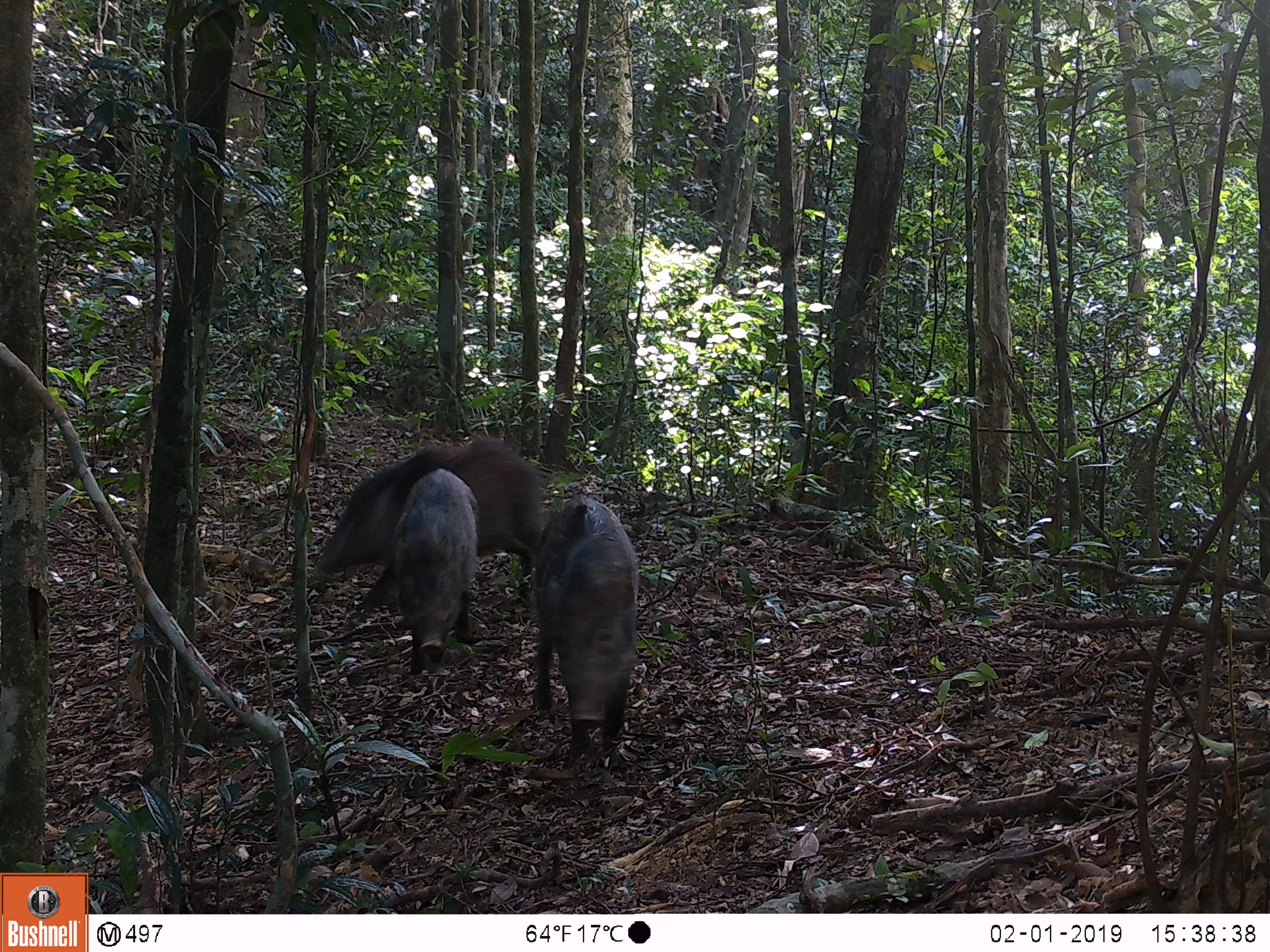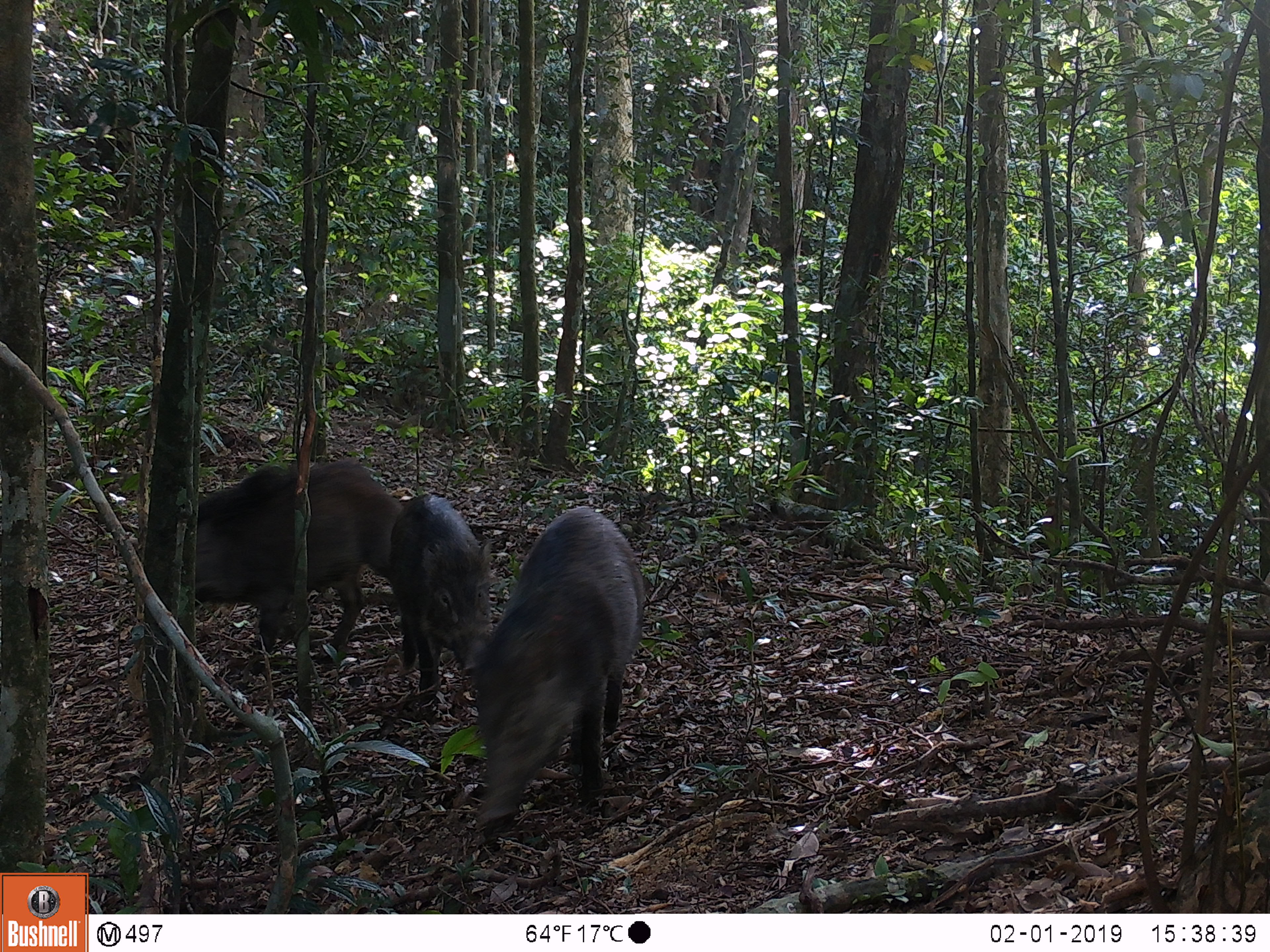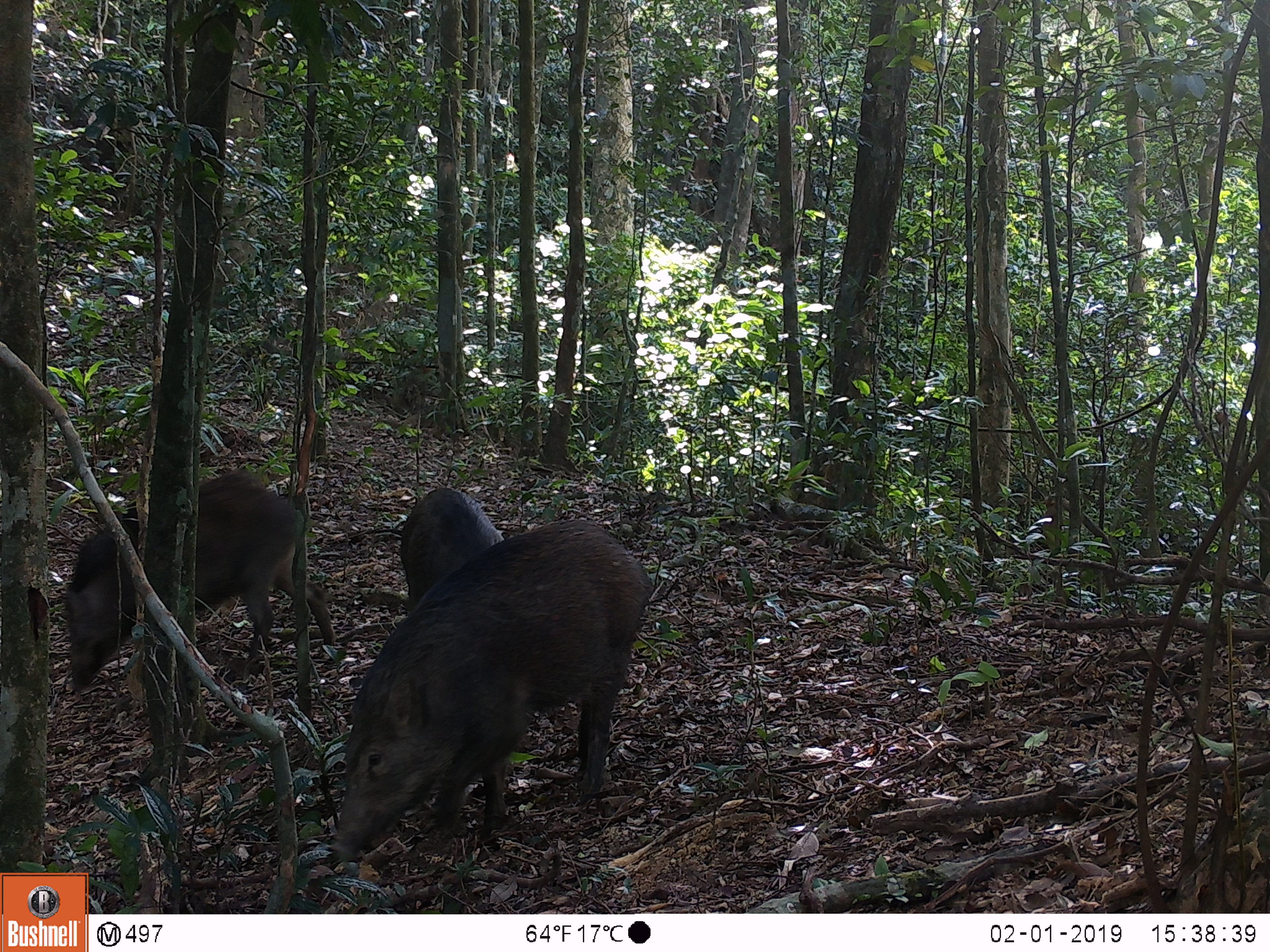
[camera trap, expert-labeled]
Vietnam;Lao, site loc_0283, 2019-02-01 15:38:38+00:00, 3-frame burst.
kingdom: Animalia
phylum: Chordata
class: Mammalia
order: Artiodactyla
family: Suidae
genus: Sus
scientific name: Sus scrofa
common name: eurasian wild pig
Eurasian wild pig (Sus scrofa). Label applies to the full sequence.